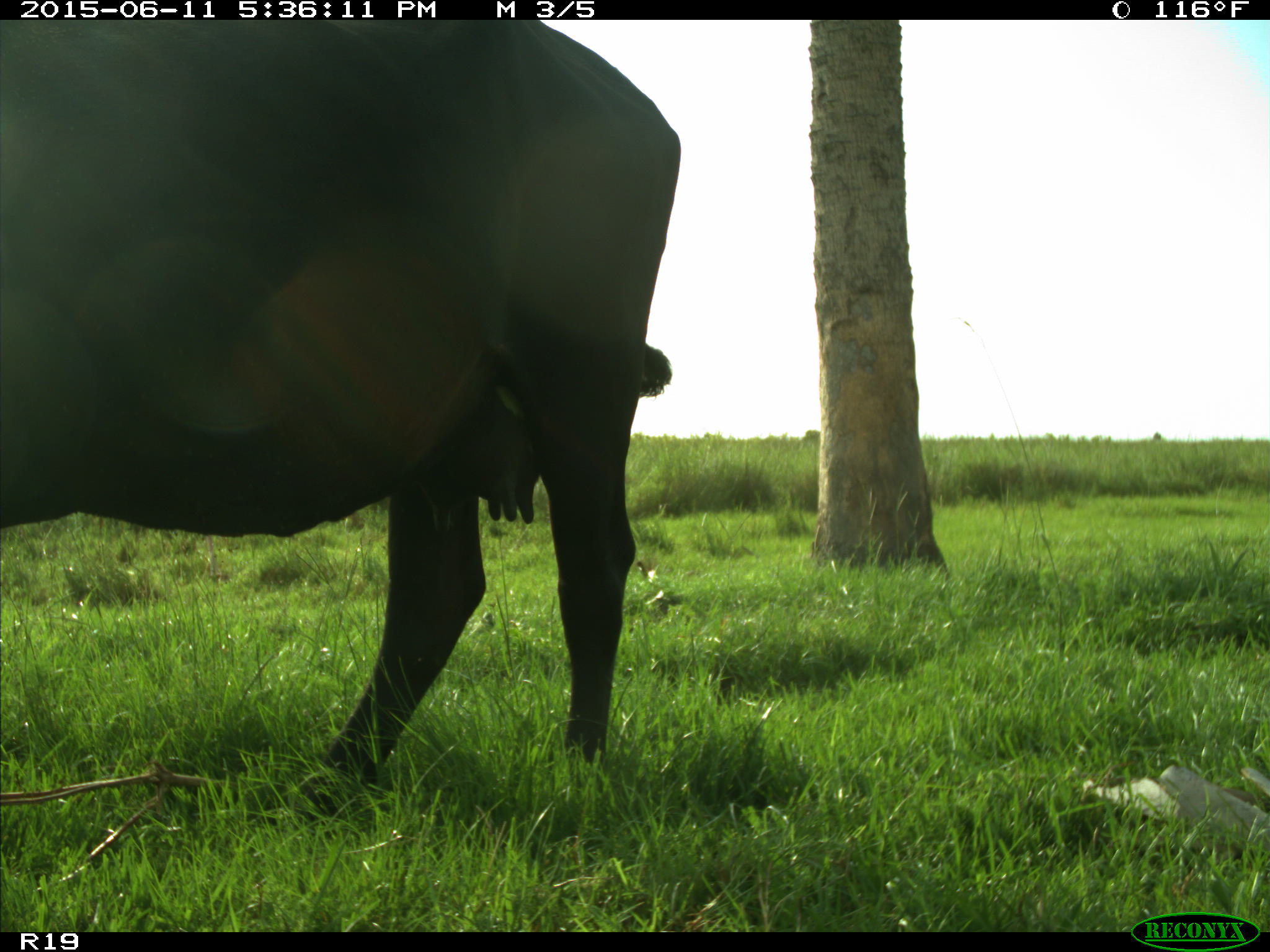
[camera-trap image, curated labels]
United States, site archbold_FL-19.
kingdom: Animalia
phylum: Chordata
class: Mammalia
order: Artiodactyla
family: Bovidae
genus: Bos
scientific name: Bos taurus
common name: domestic cow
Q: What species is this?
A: Bos taurus (domestic cow).